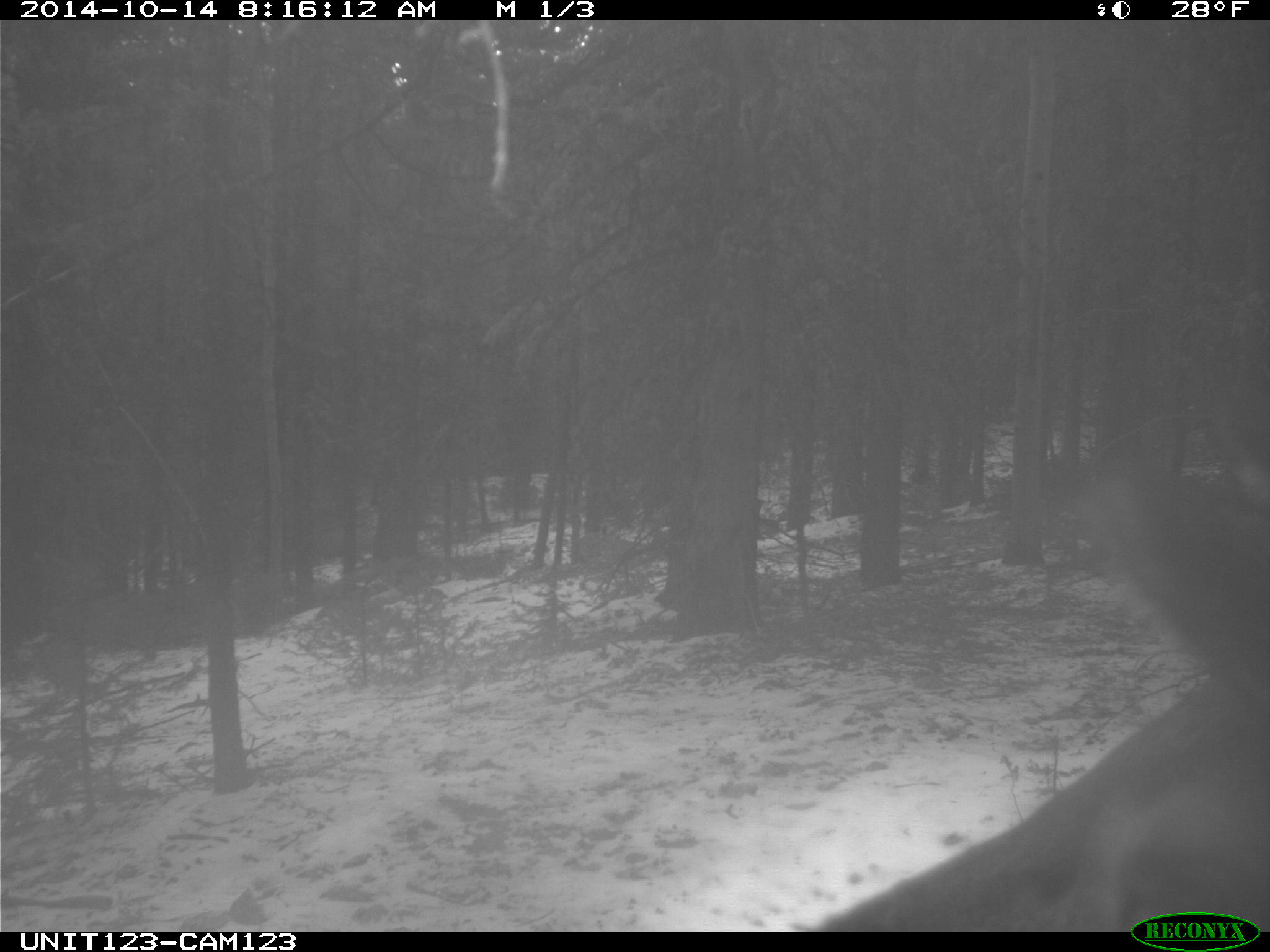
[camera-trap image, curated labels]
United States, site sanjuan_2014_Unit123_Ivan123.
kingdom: Animalia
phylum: Chordata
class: Mammalia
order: Artiodactyla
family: Cervidae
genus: Cervus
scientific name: Cervus elaphus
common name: red deer